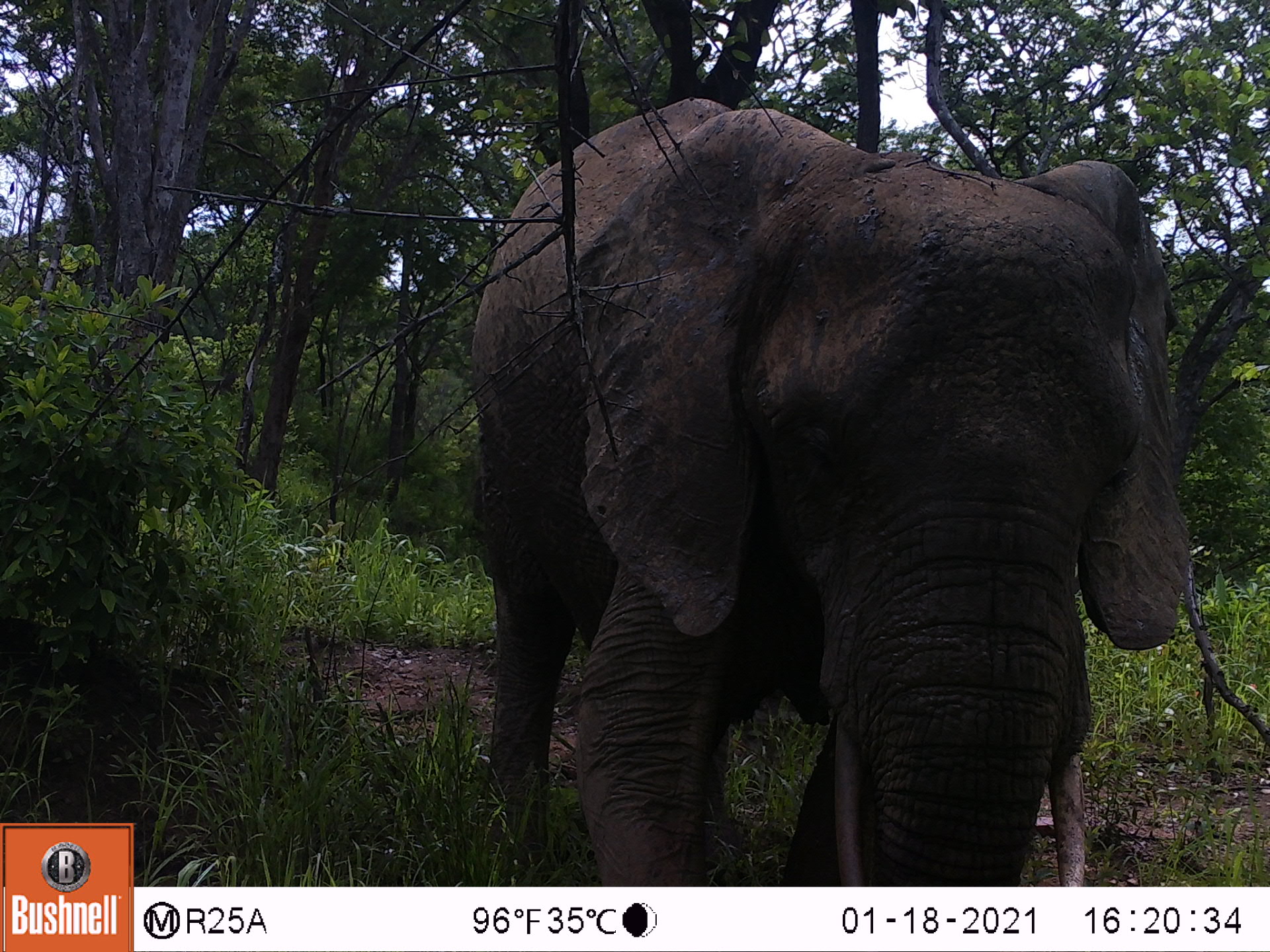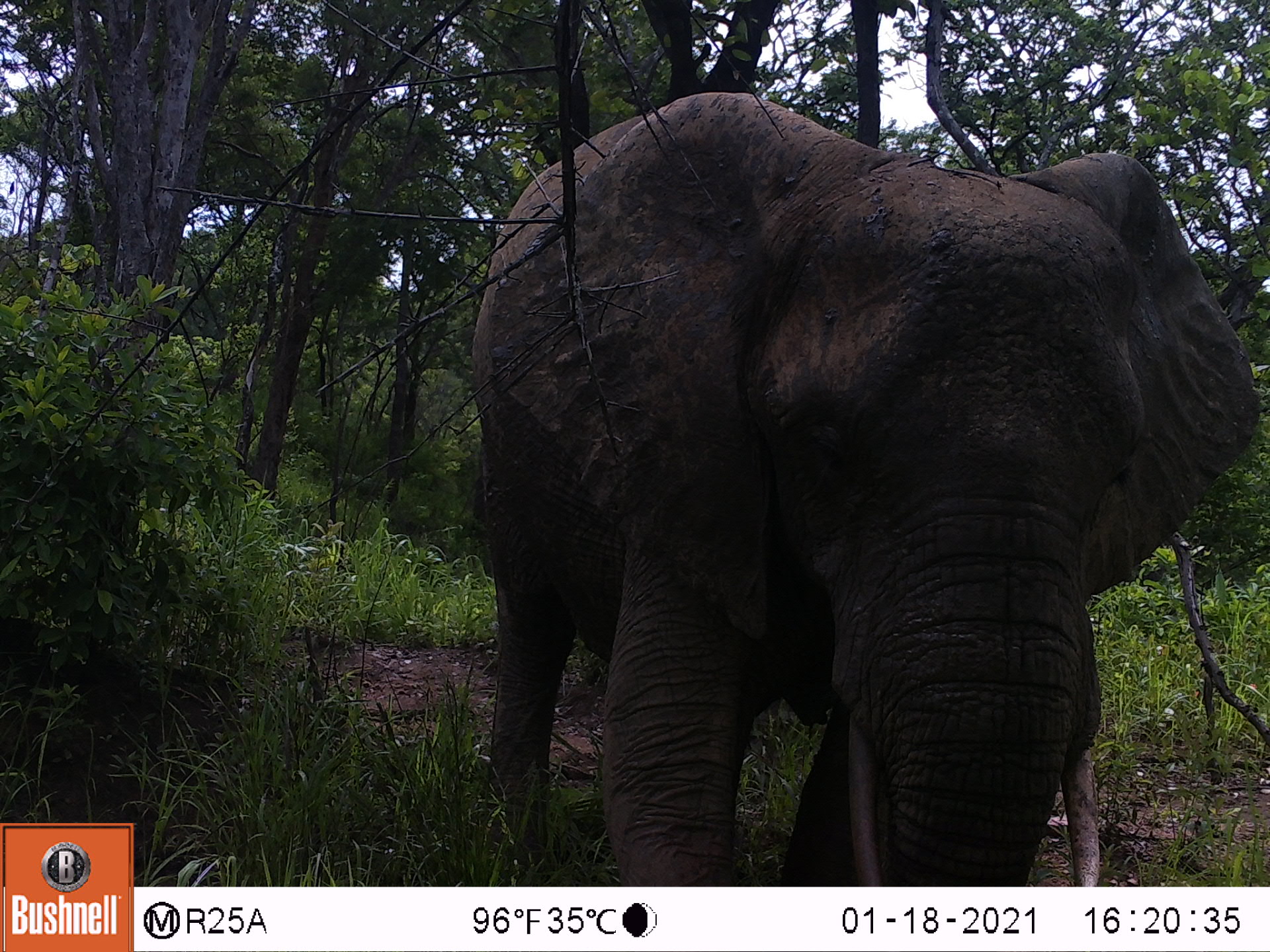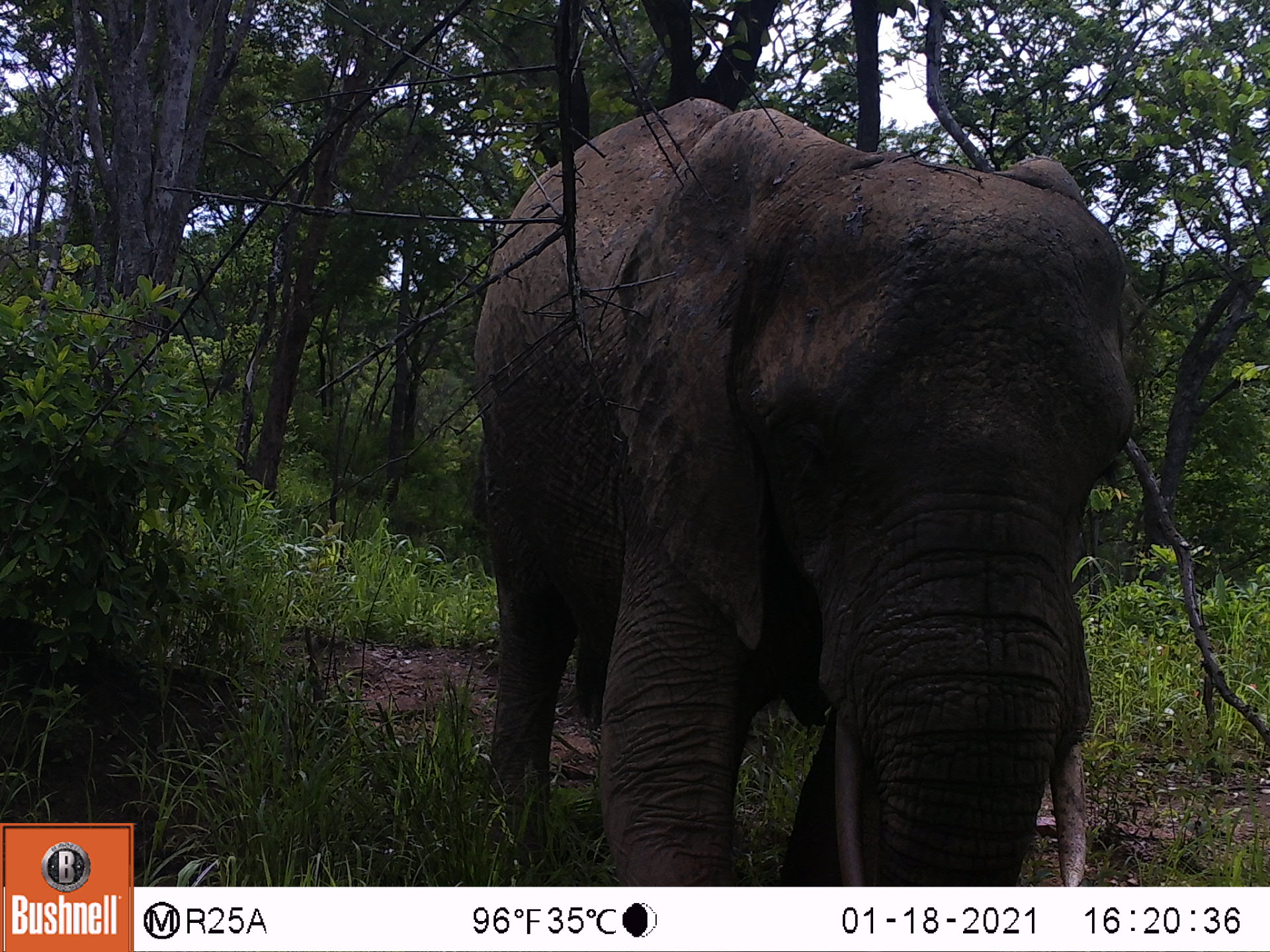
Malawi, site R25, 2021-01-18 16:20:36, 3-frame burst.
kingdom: Animalia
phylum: Chordata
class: Mammalia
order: Proboscidea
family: Elephantidae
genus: Loxodonta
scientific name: Loxodonta africana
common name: african savanna elephant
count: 1